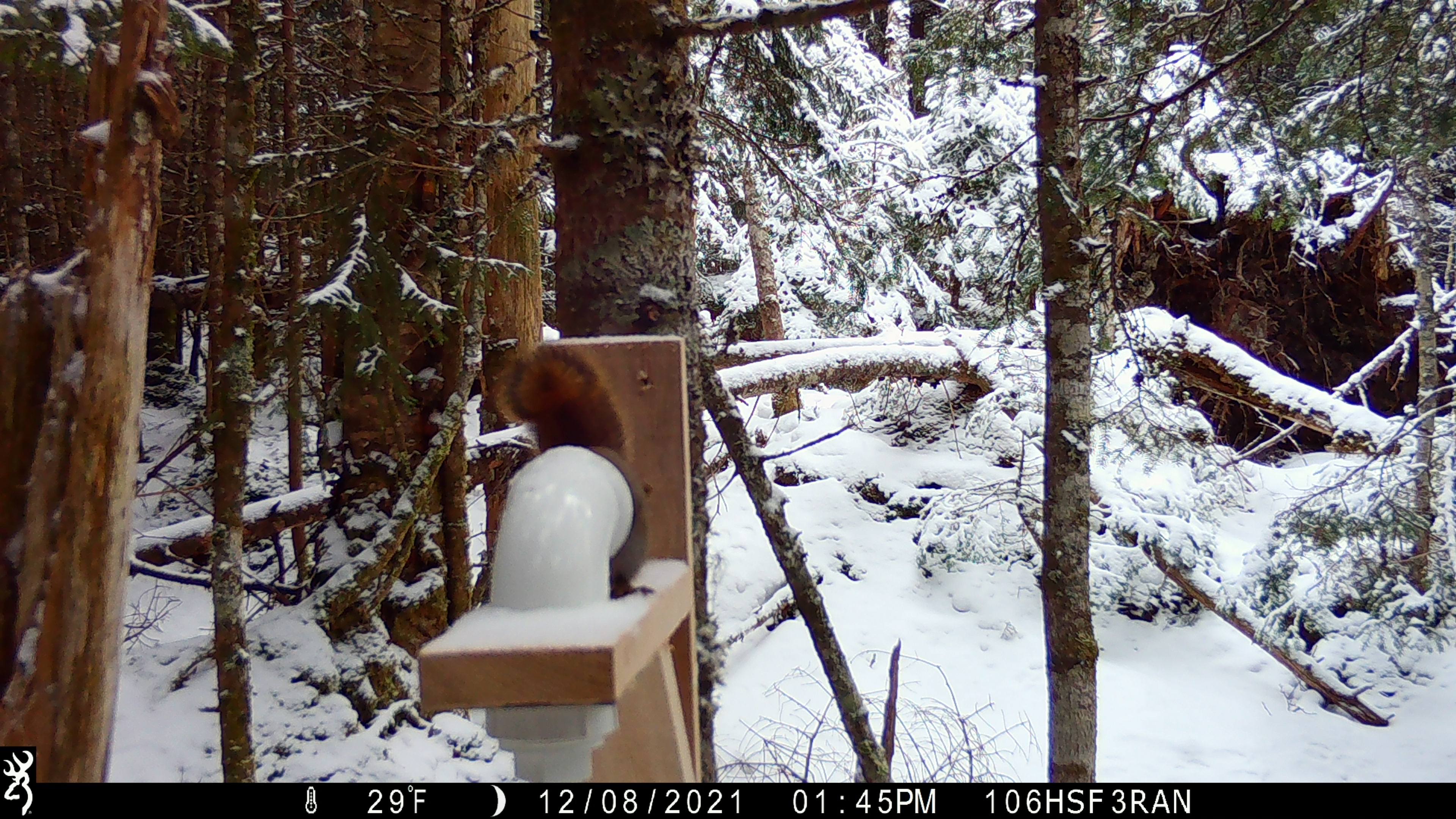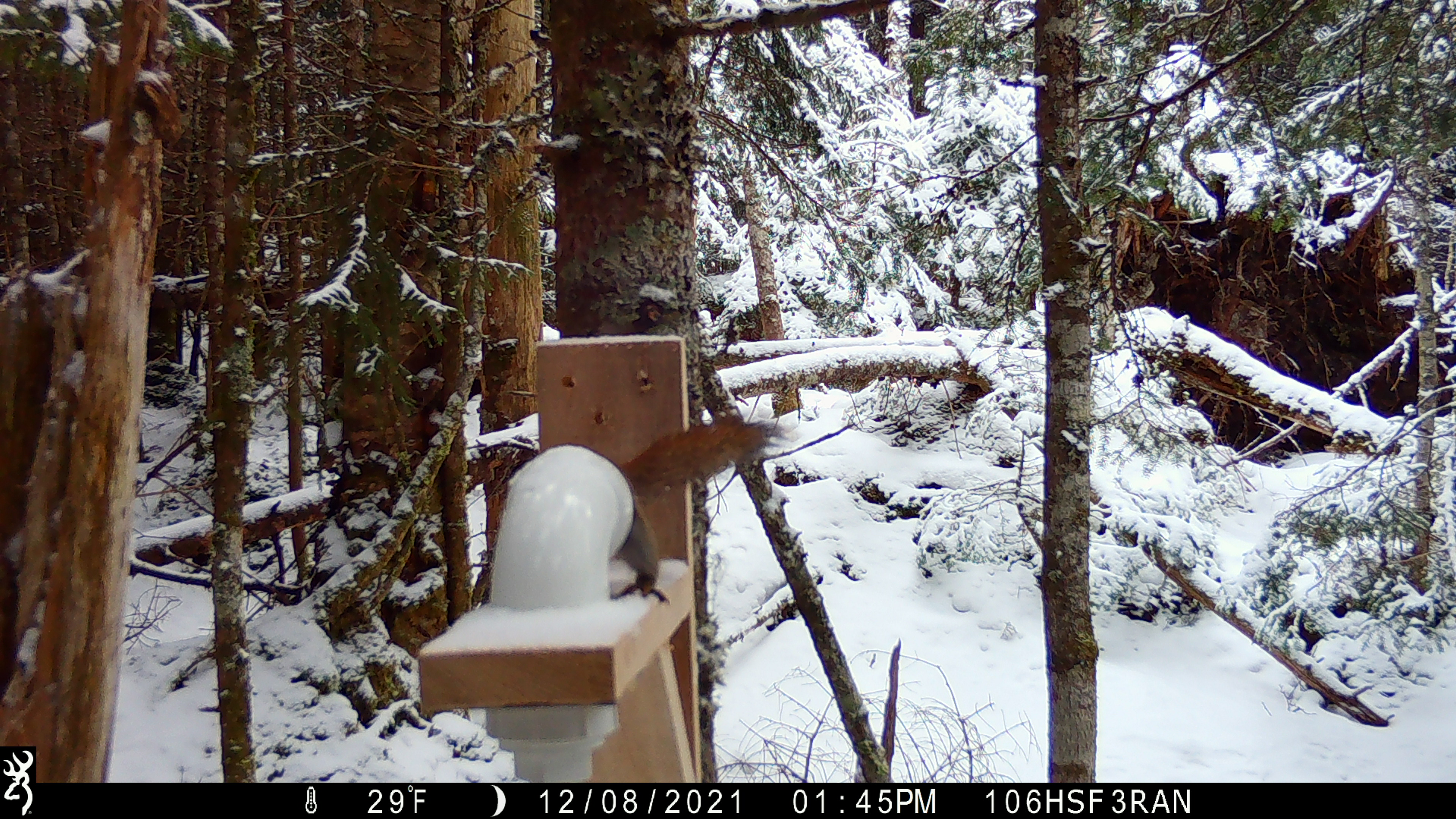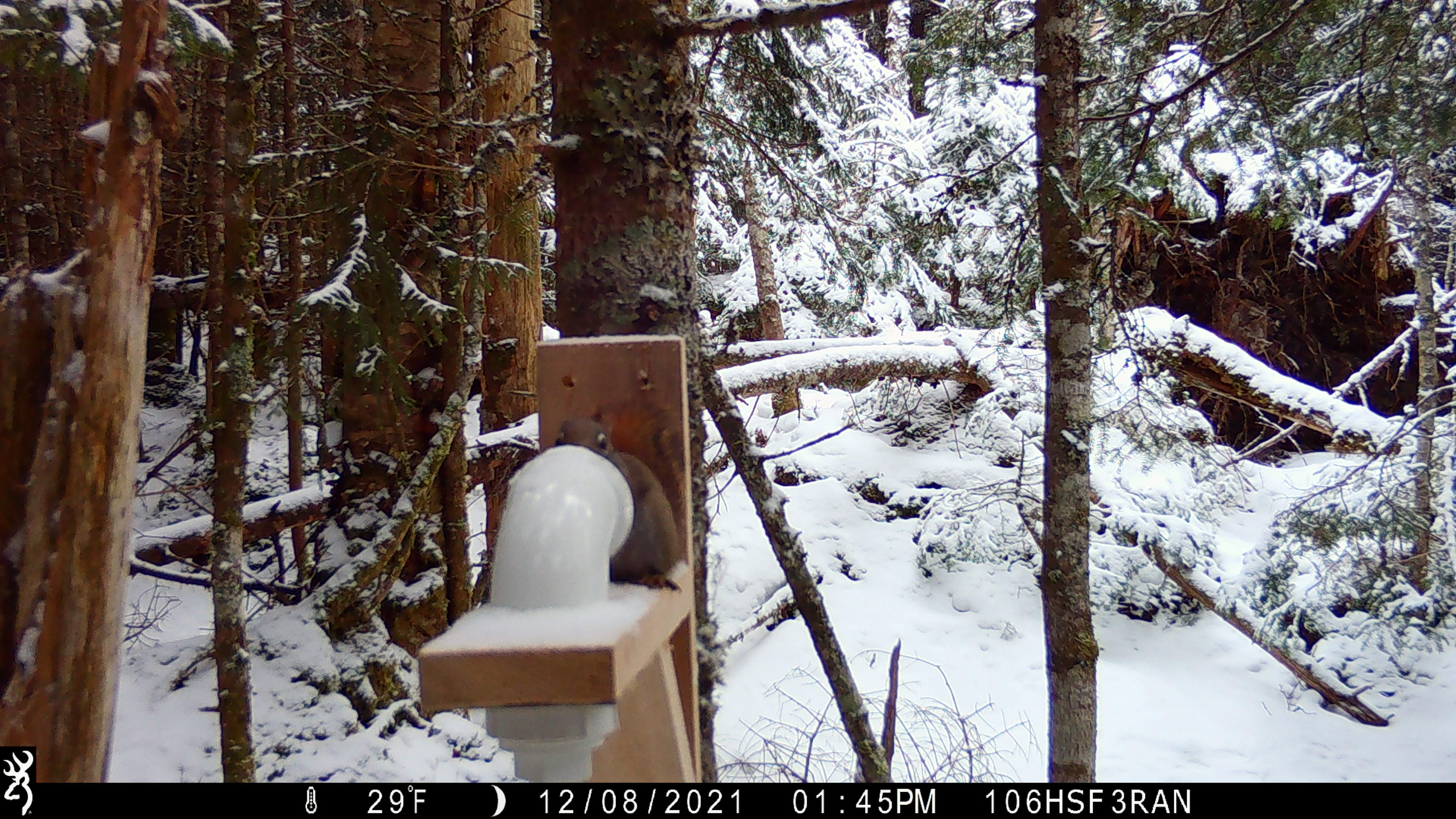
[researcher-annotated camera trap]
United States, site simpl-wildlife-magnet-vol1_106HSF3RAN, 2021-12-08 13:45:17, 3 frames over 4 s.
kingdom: Animalia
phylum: Chordata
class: Mammalia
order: Rodentia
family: Sciuridae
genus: Tamiasciurus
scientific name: Tamiasciurus hudsonicus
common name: red squirrel